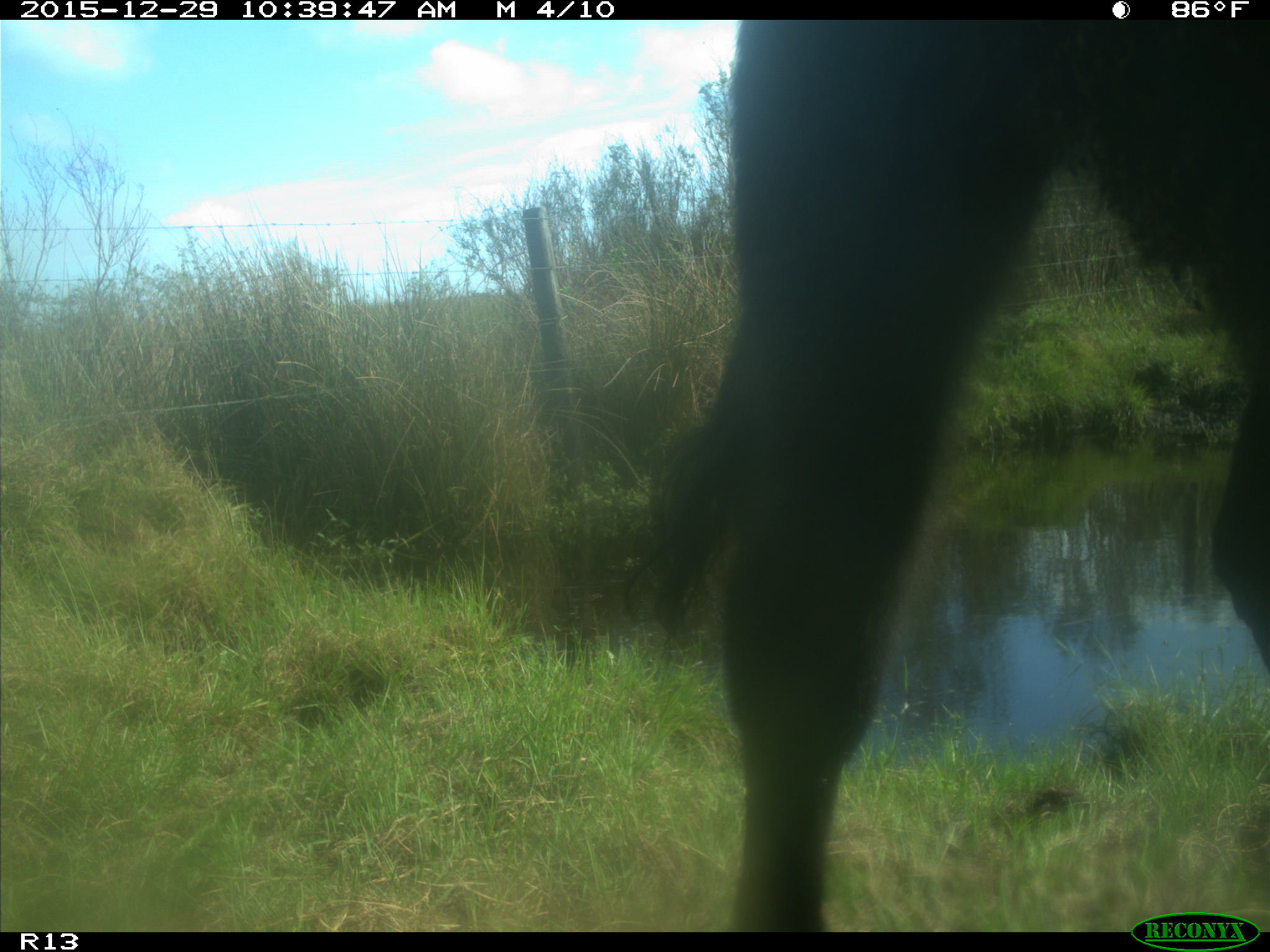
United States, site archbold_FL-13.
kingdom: Animalia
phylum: Chordata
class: Mammalia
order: Artiodactyla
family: Bovidae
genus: Bos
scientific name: Bos taurus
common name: domestic cow